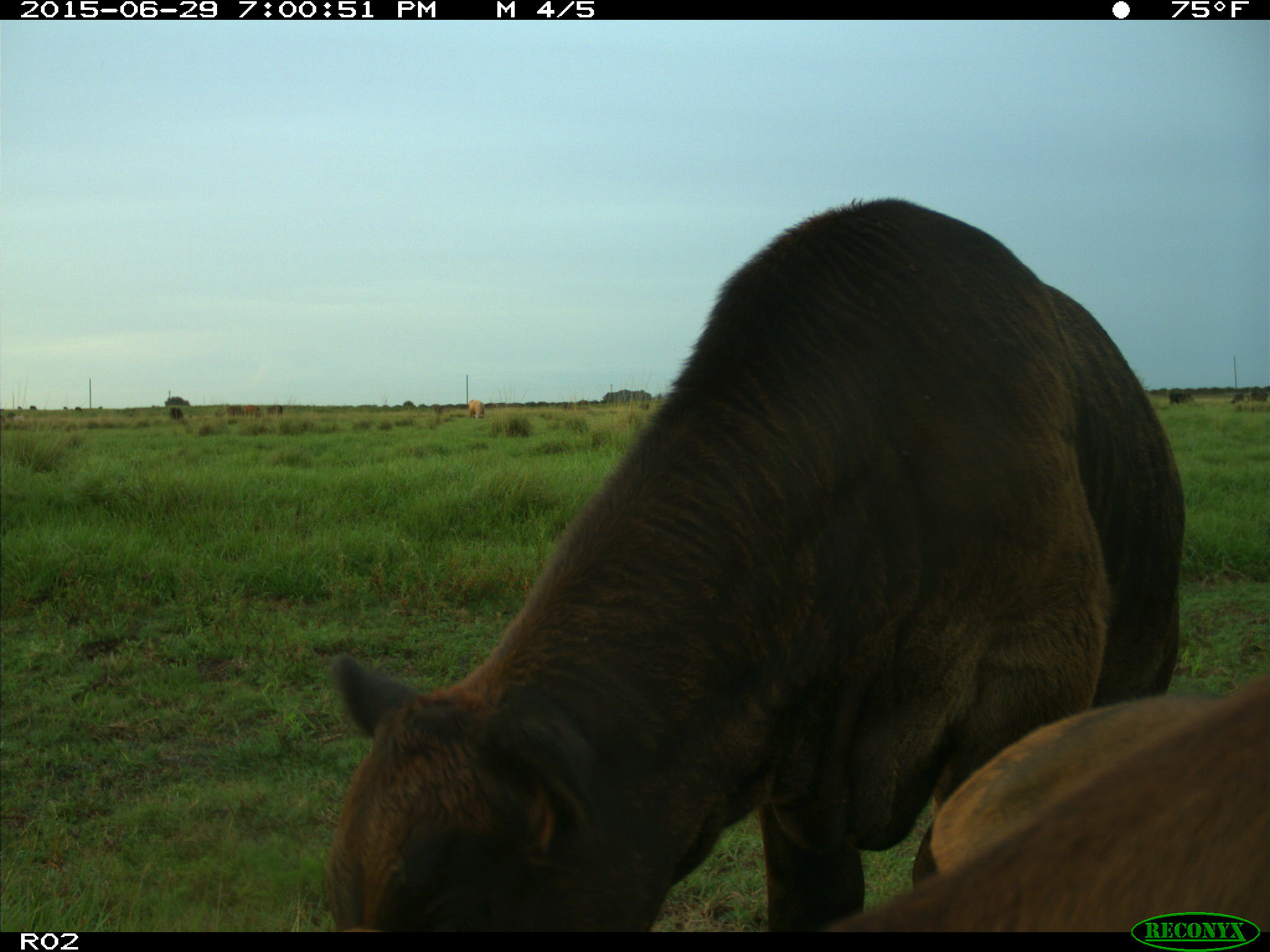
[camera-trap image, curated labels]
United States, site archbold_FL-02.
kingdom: Animalia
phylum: Chordata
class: Mammalia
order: Artiodactyla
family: Bovidae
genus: Bos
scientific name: Bos taurus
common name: domestic cow